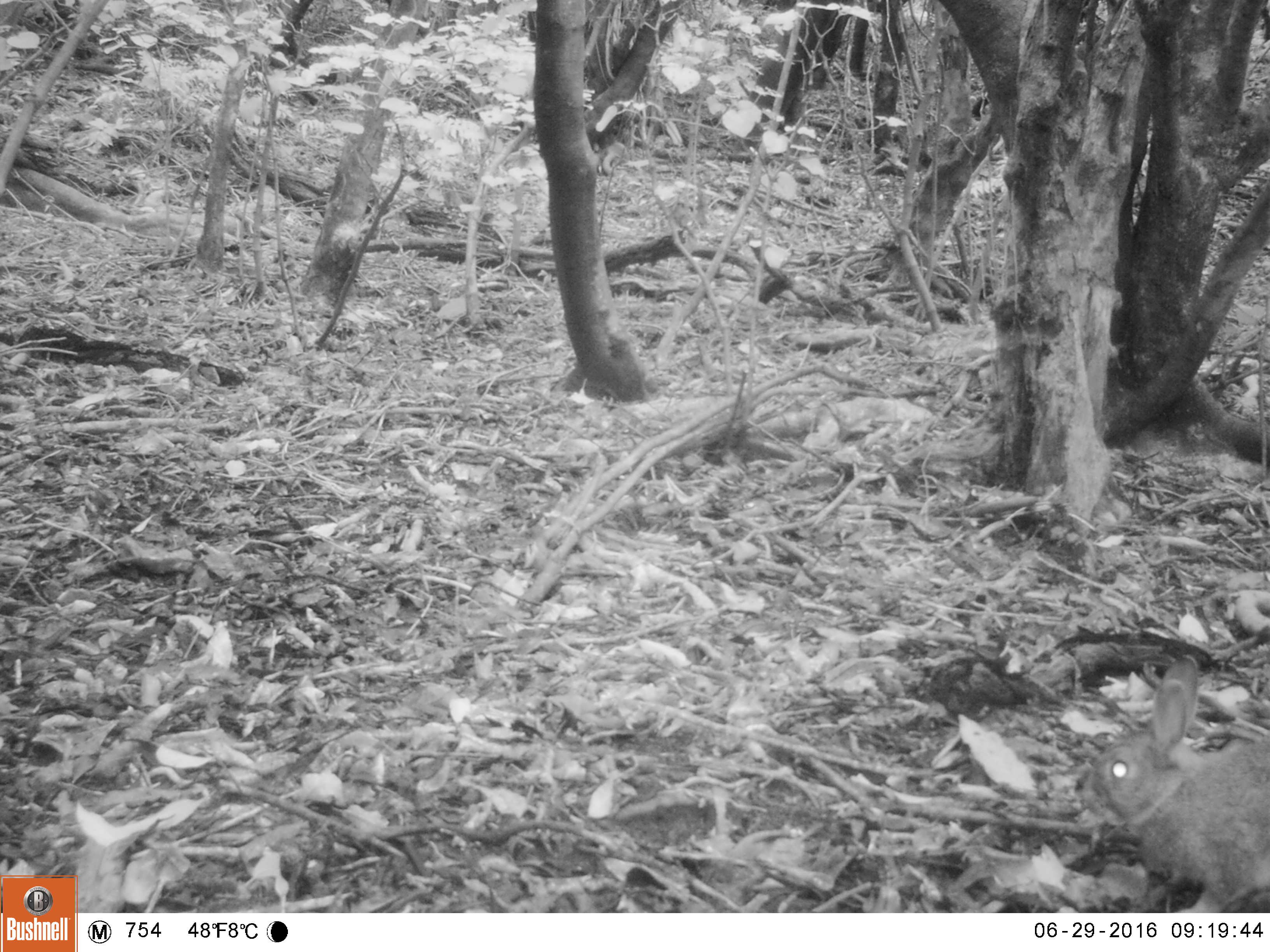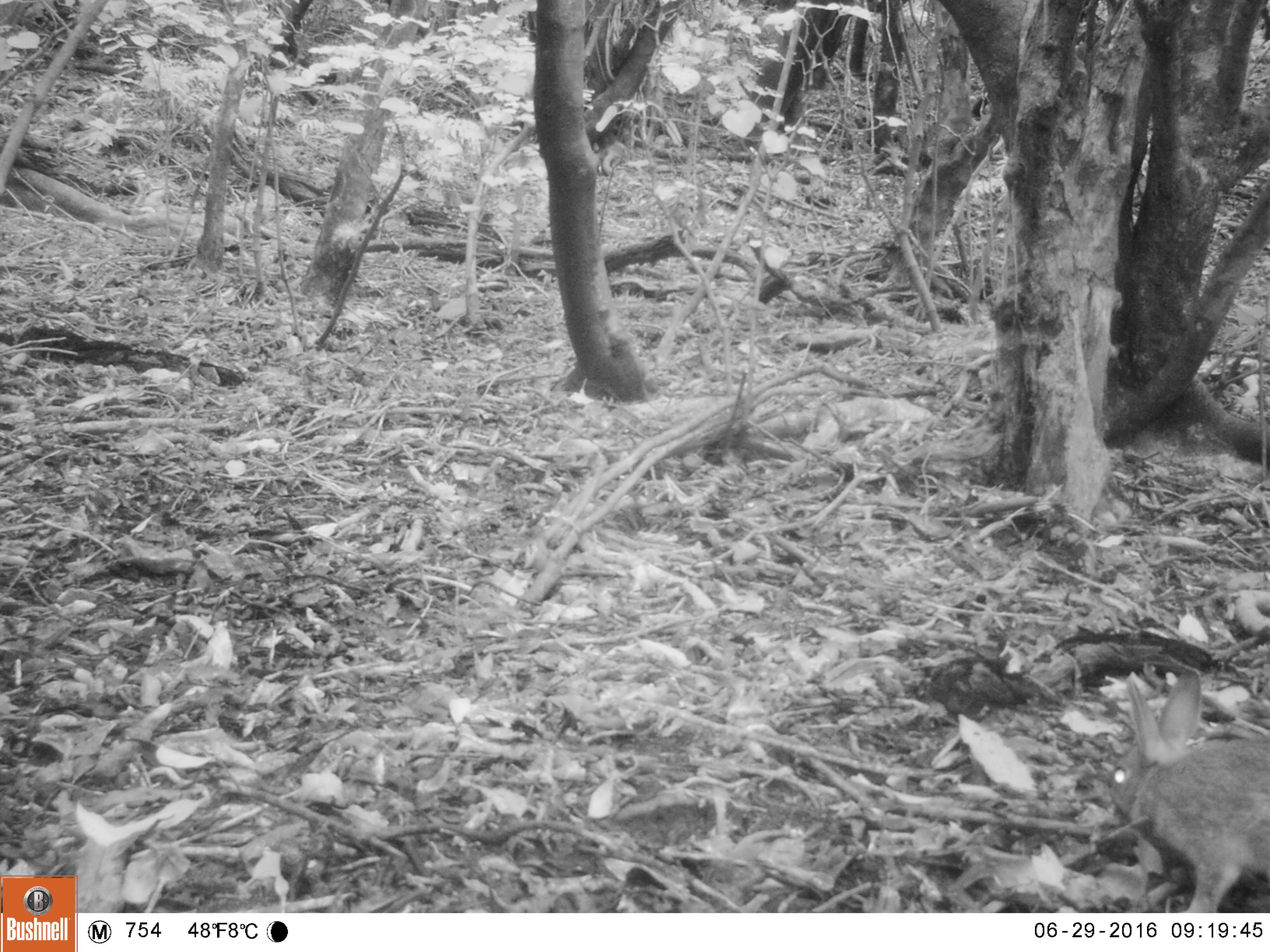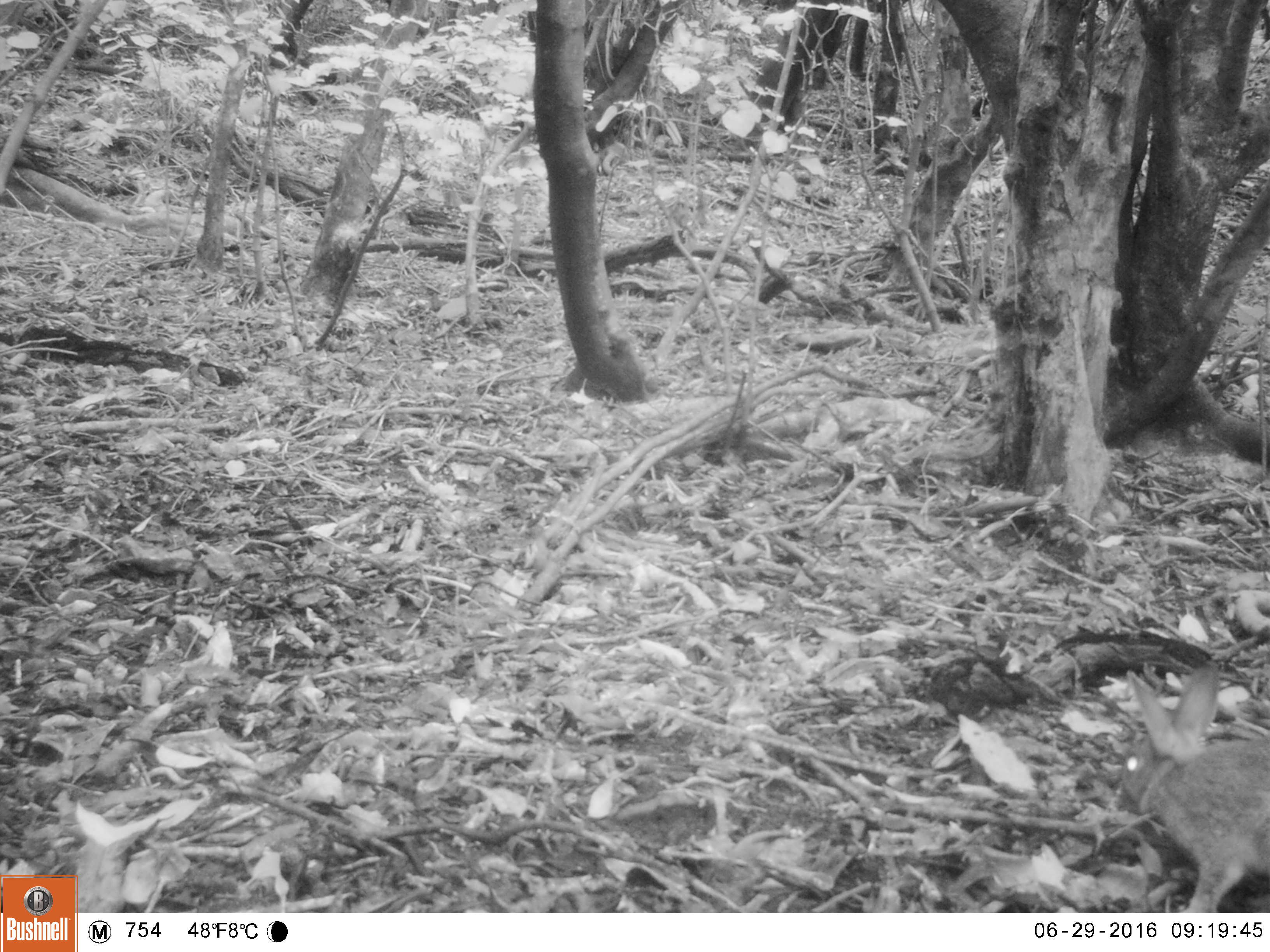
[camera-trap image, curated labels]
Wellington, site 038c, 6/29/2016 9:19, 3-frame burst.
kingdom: Animalia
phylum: Chordata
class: Mammalia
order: Lagomorpha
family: Leporidae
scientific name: Leporidae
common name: rabbit